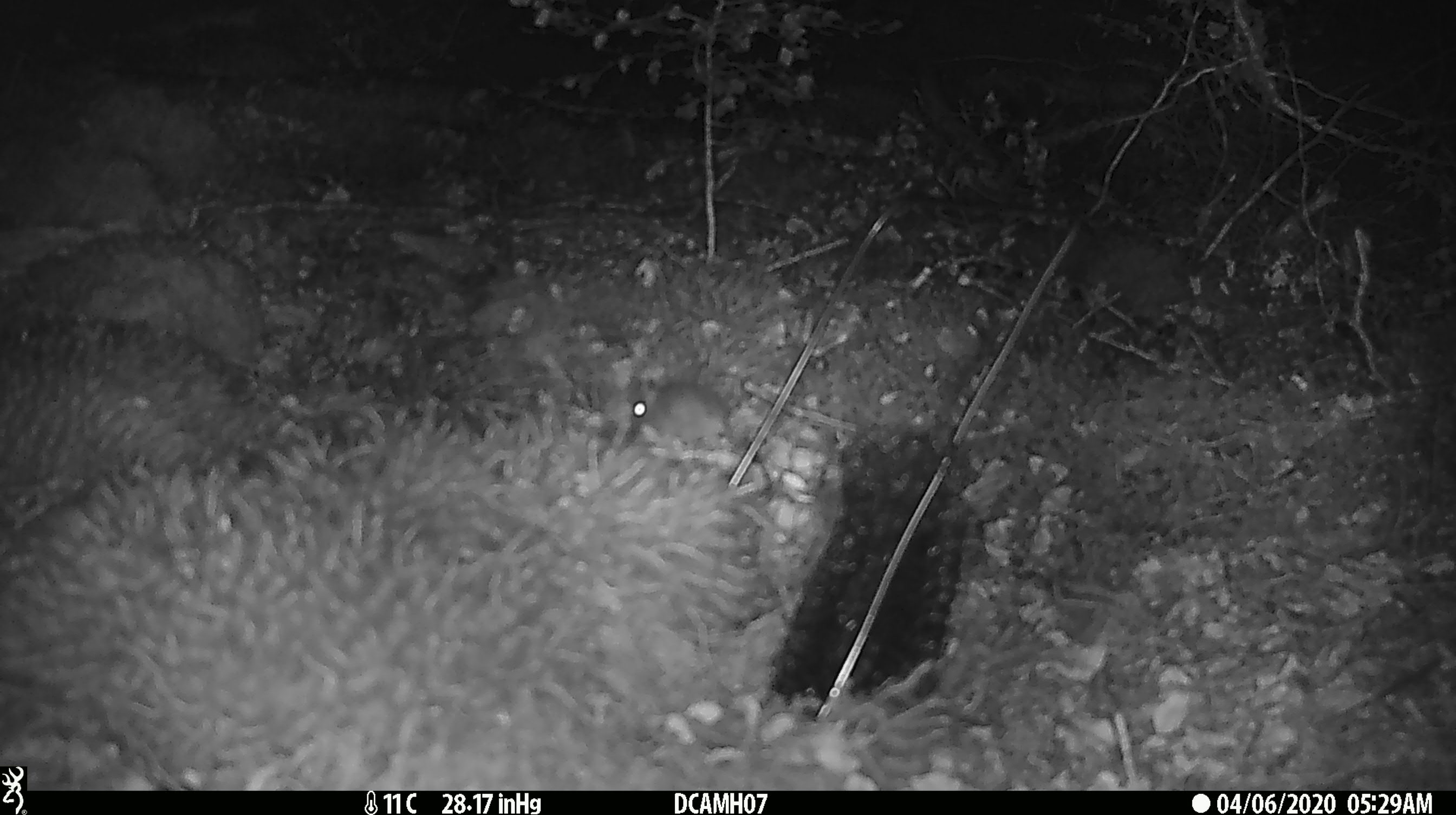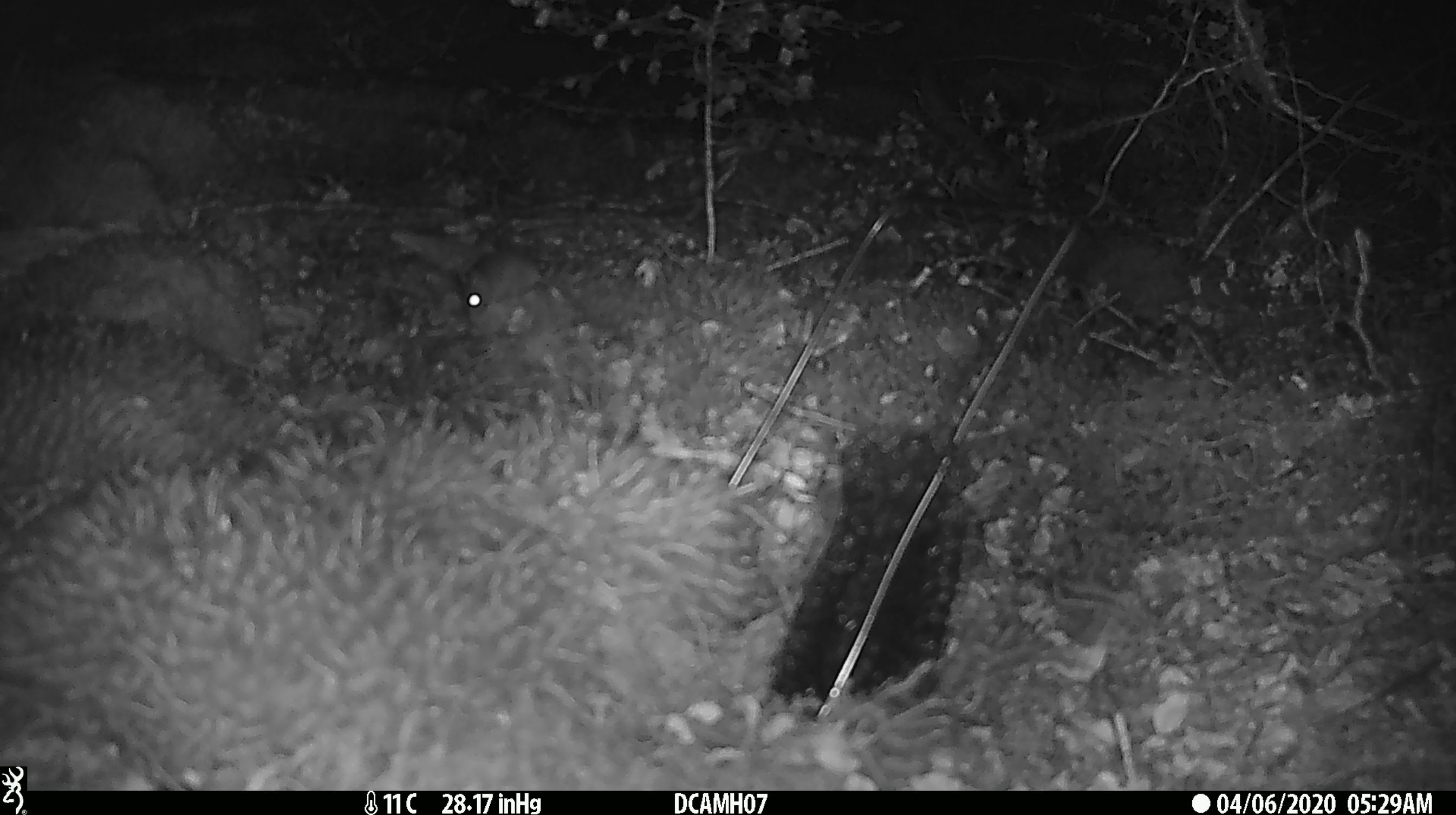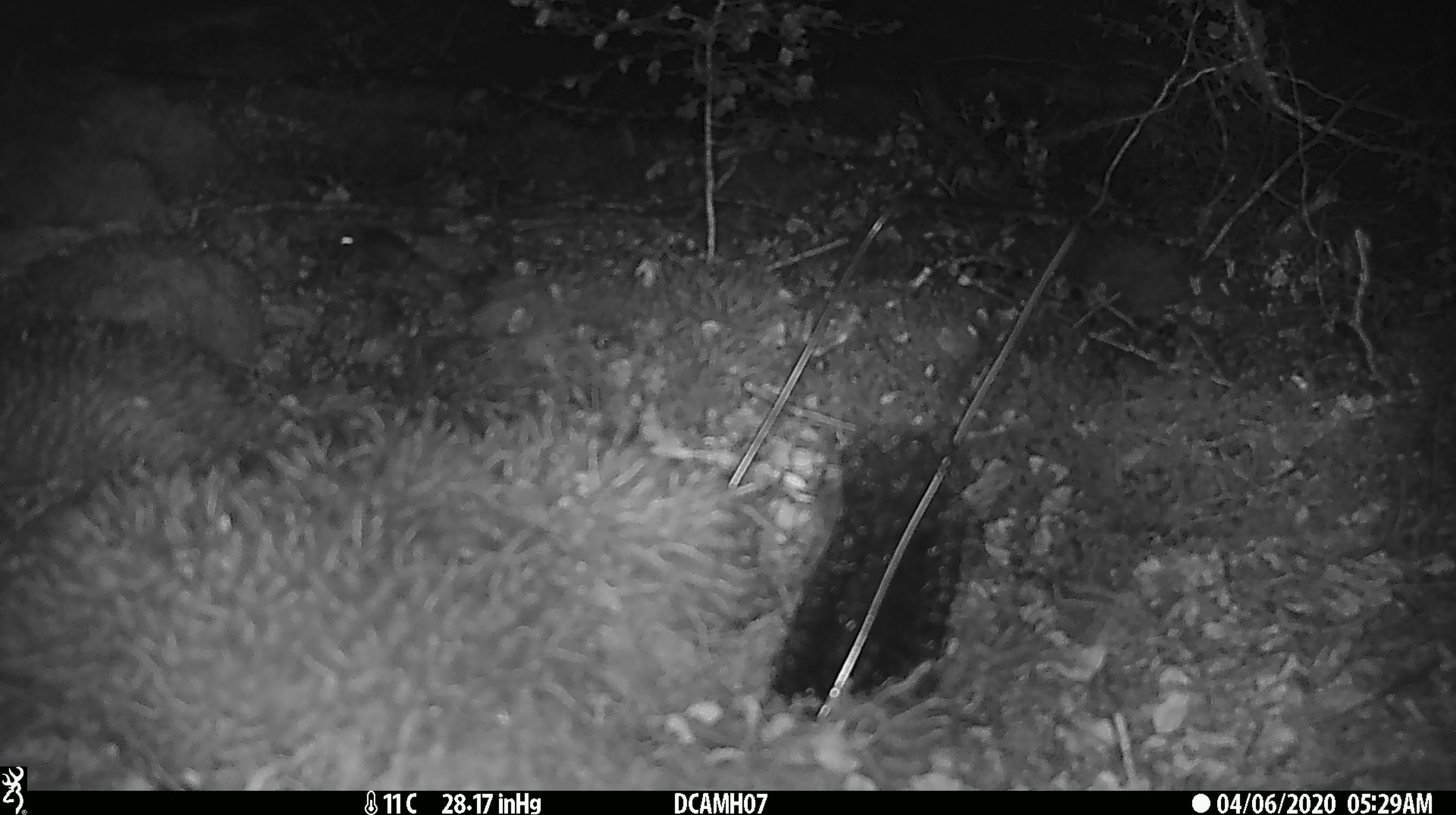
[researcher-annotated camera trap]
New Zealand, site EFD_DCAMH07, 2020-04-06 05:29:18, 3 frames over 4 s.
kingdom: Animalia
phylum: Chordata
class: Mammalia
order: Rodentia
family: Muridae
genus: Mus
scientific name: Mus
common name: mouse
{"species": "mouse (Mus)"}